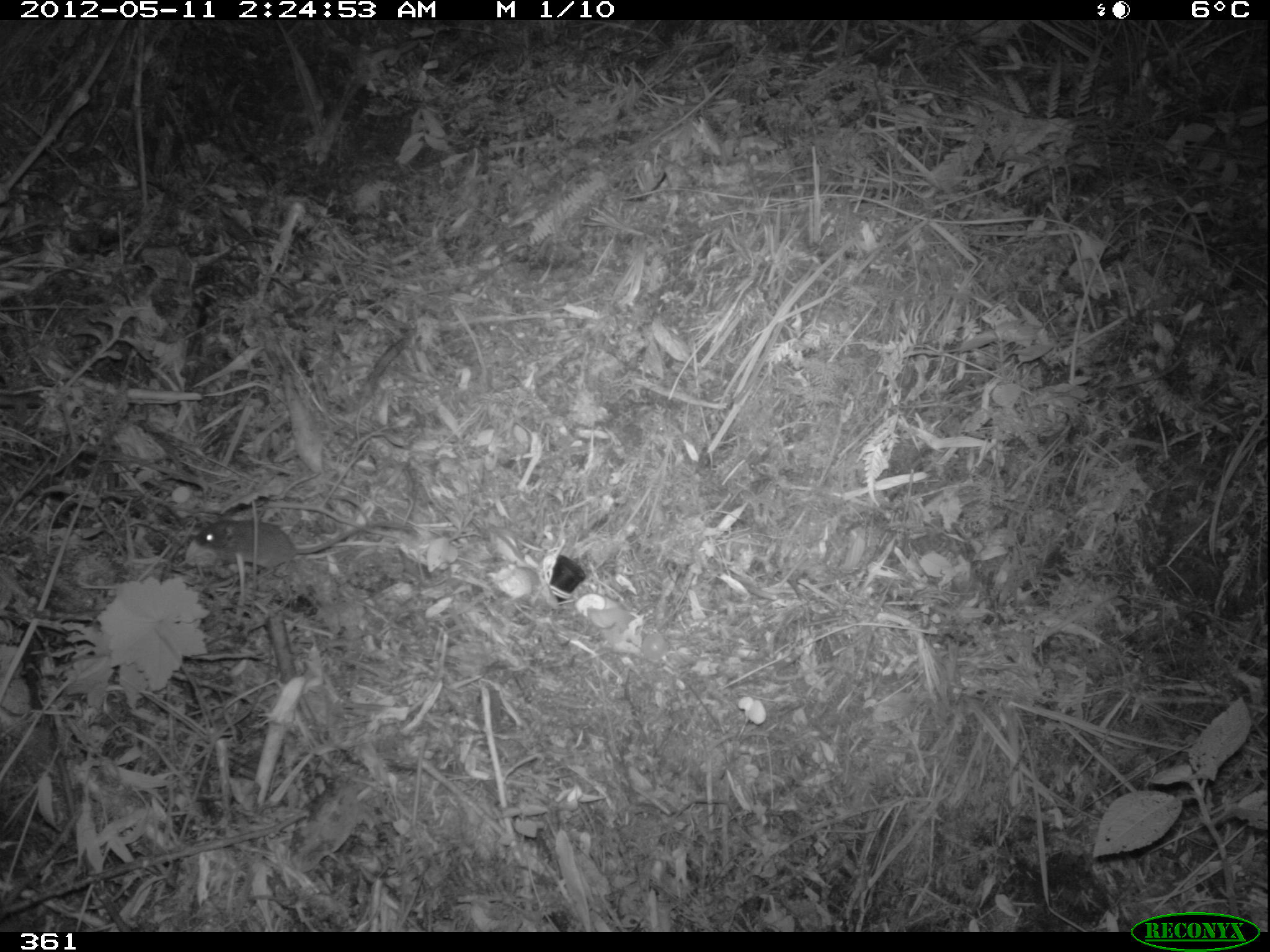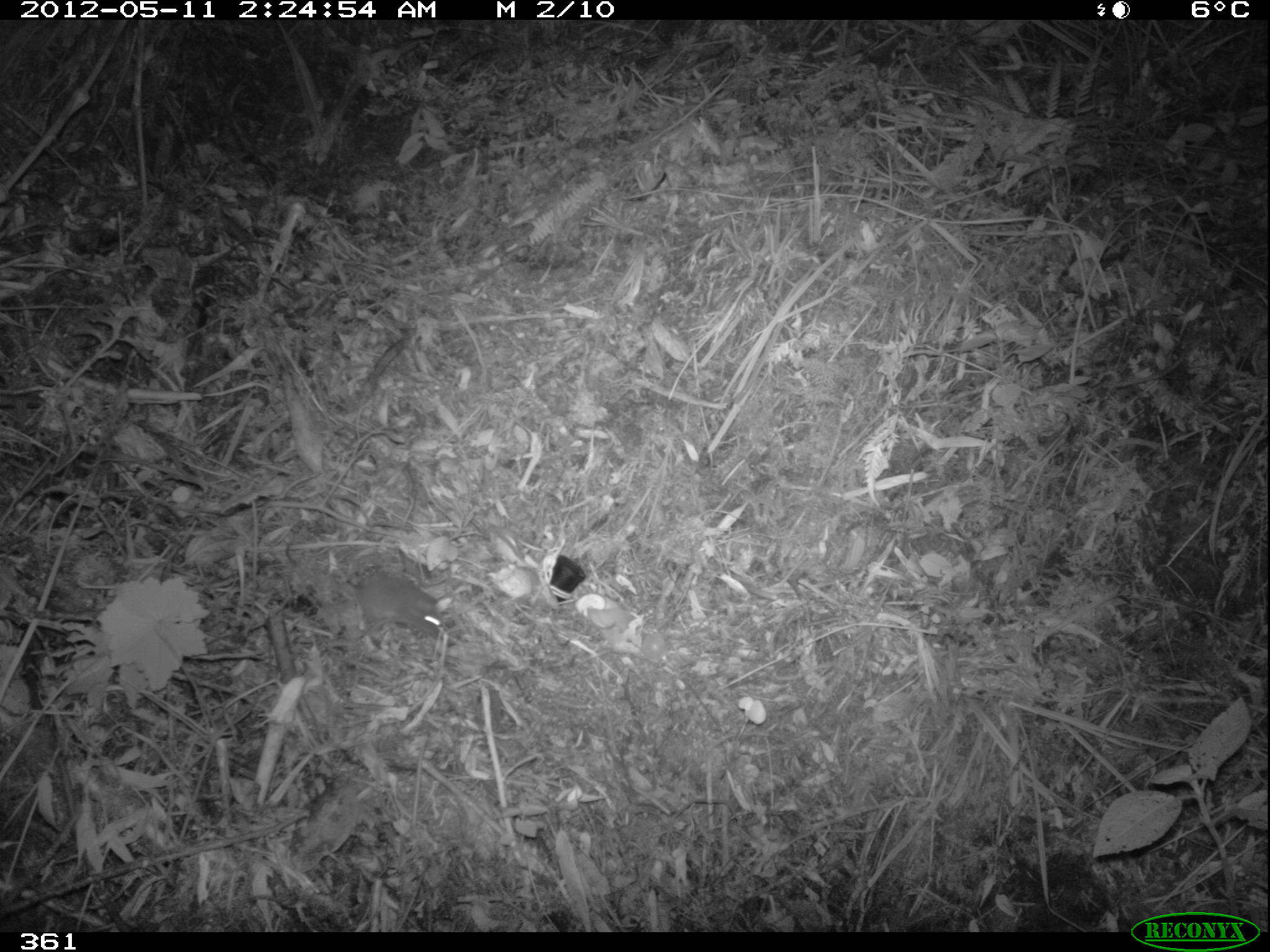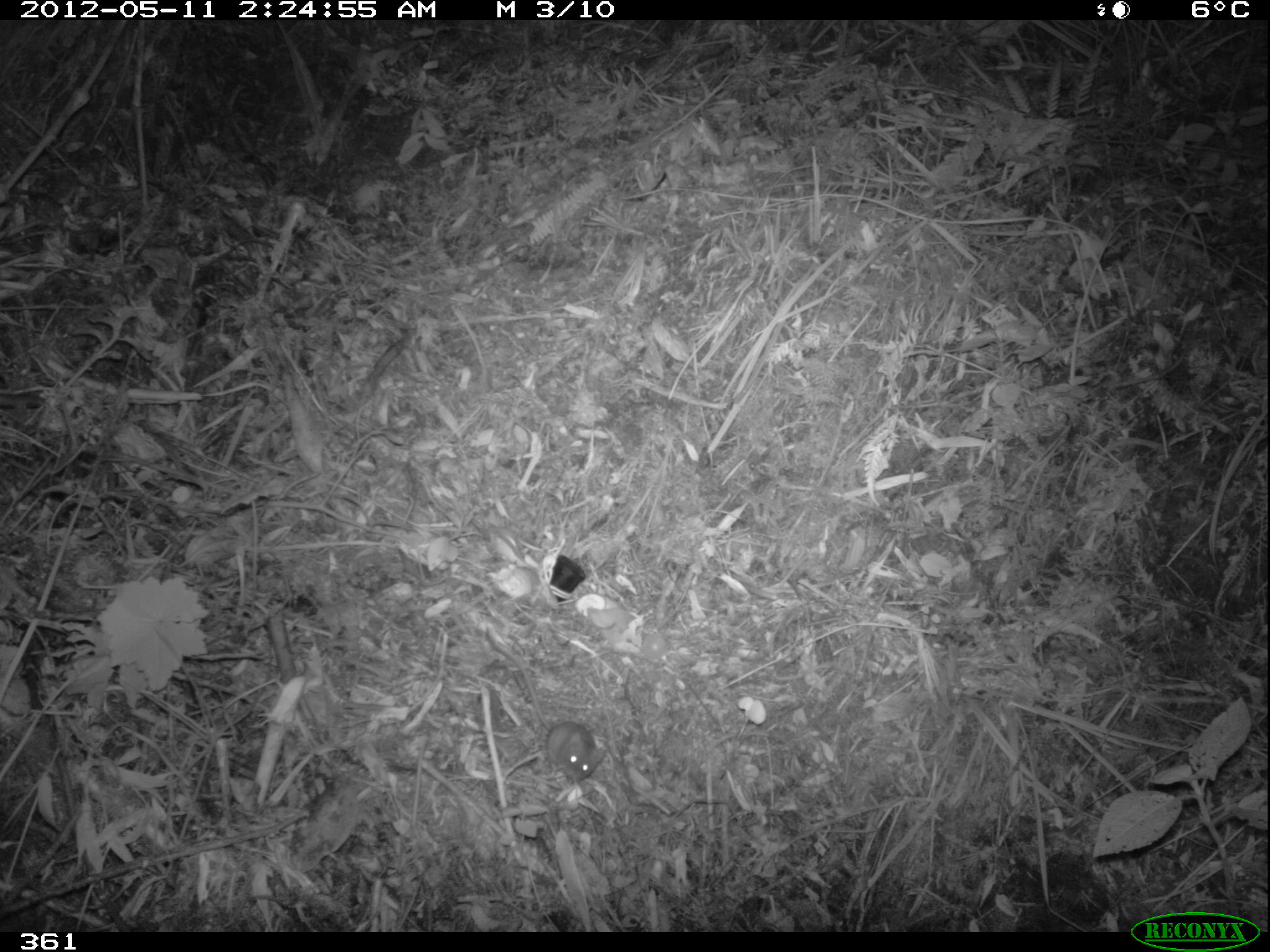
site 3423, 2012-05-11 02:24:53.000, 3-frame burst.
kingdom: Animalia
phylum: Chordata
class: Mammalia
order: Rodentia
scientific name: Rodentia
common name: rodents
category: unknown rodent